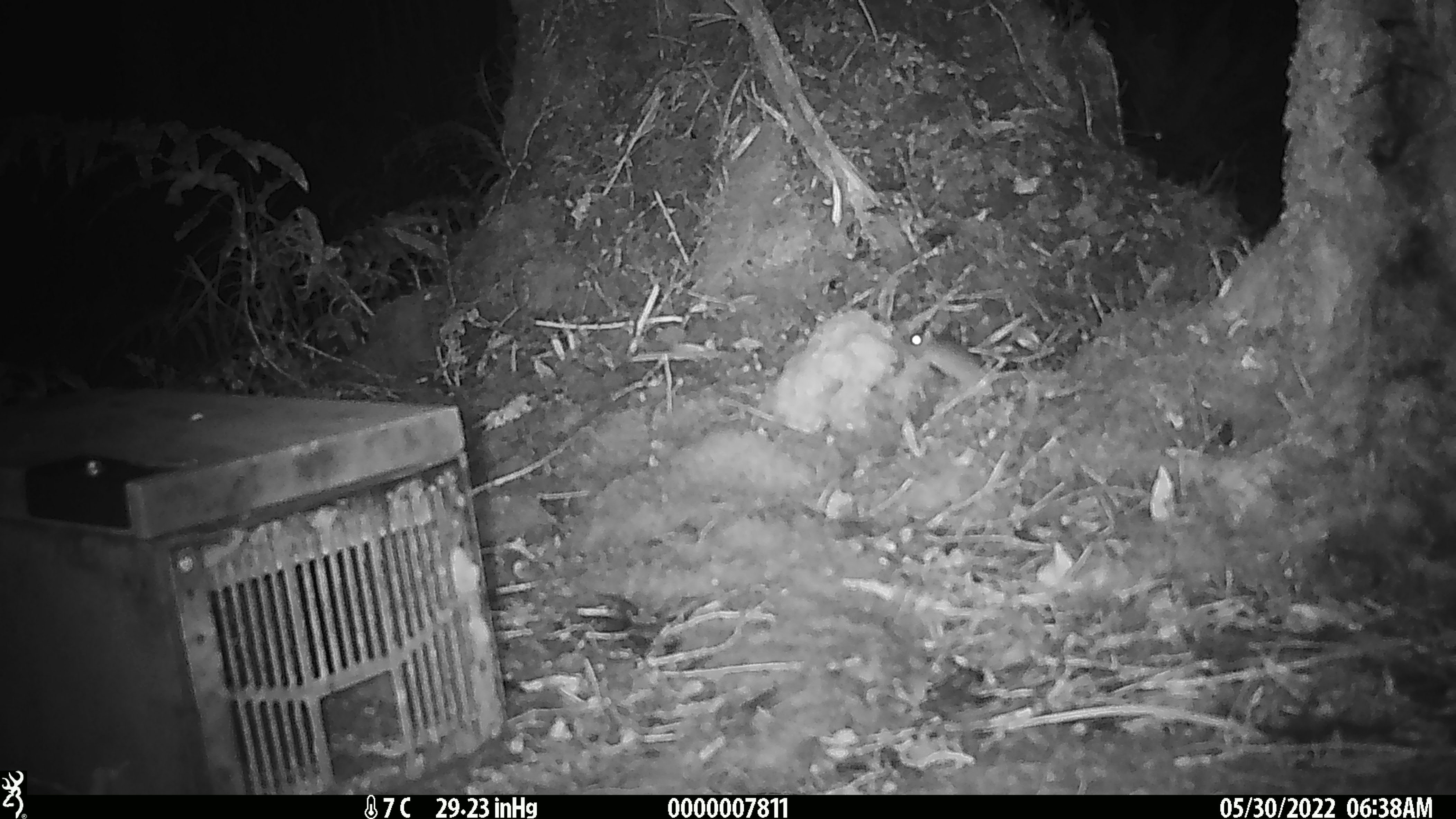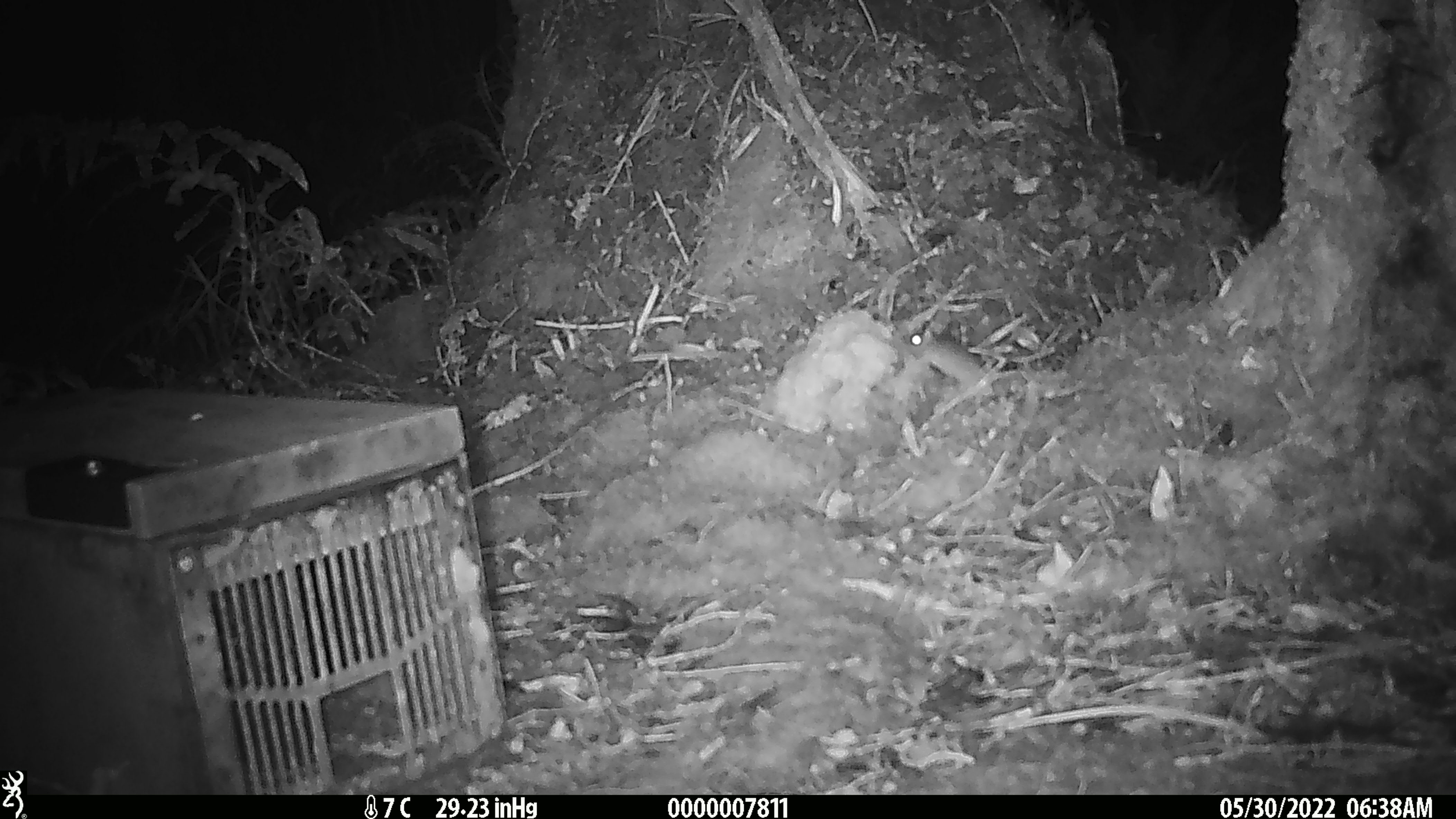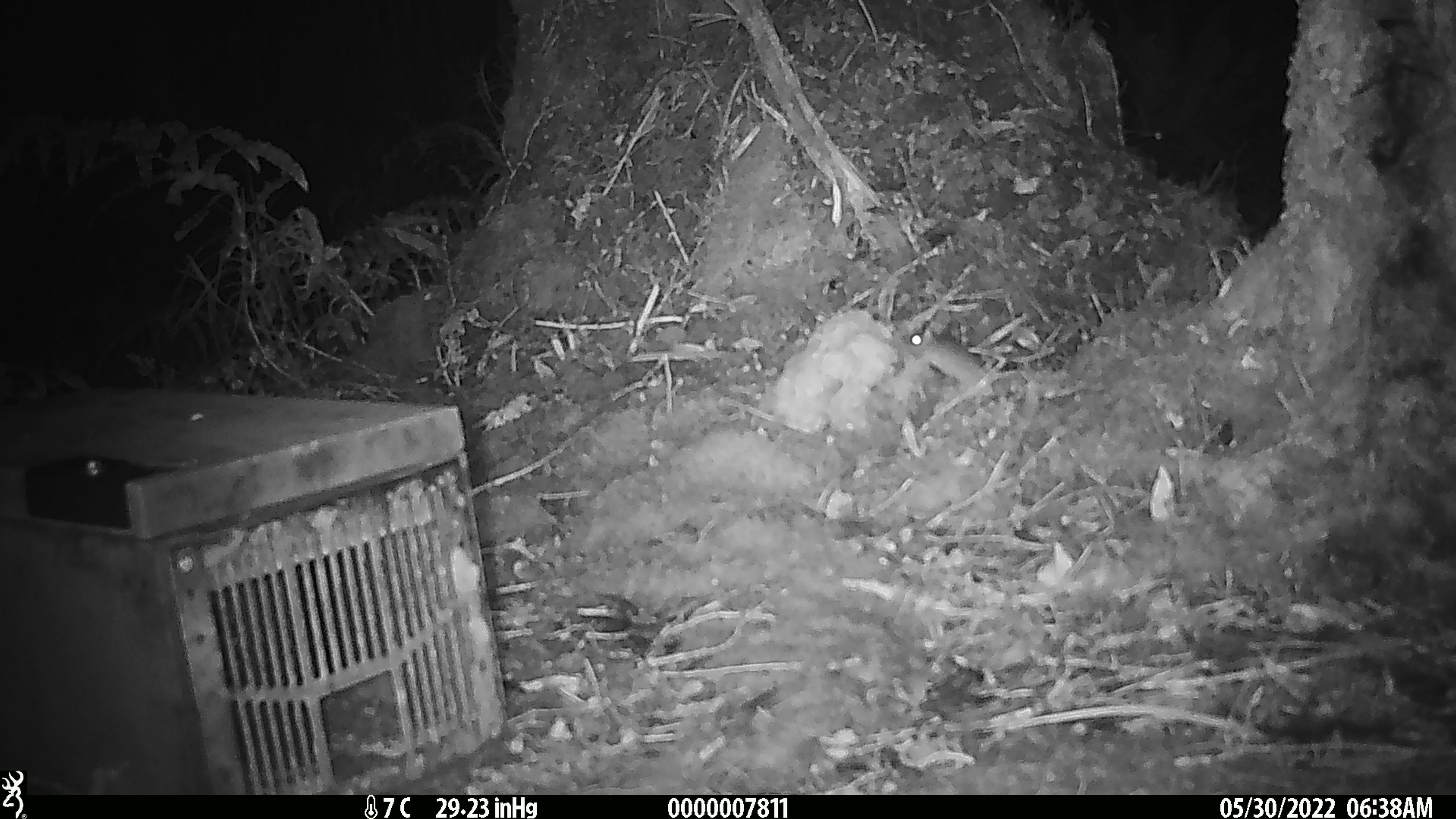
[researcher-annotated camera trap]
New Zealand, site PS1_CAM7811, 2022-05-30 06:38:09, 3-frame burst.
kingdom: Animalia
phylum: Chordata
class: Mammalia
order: Rodentia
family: Muridae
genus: Mus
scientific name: Mus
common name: mouse